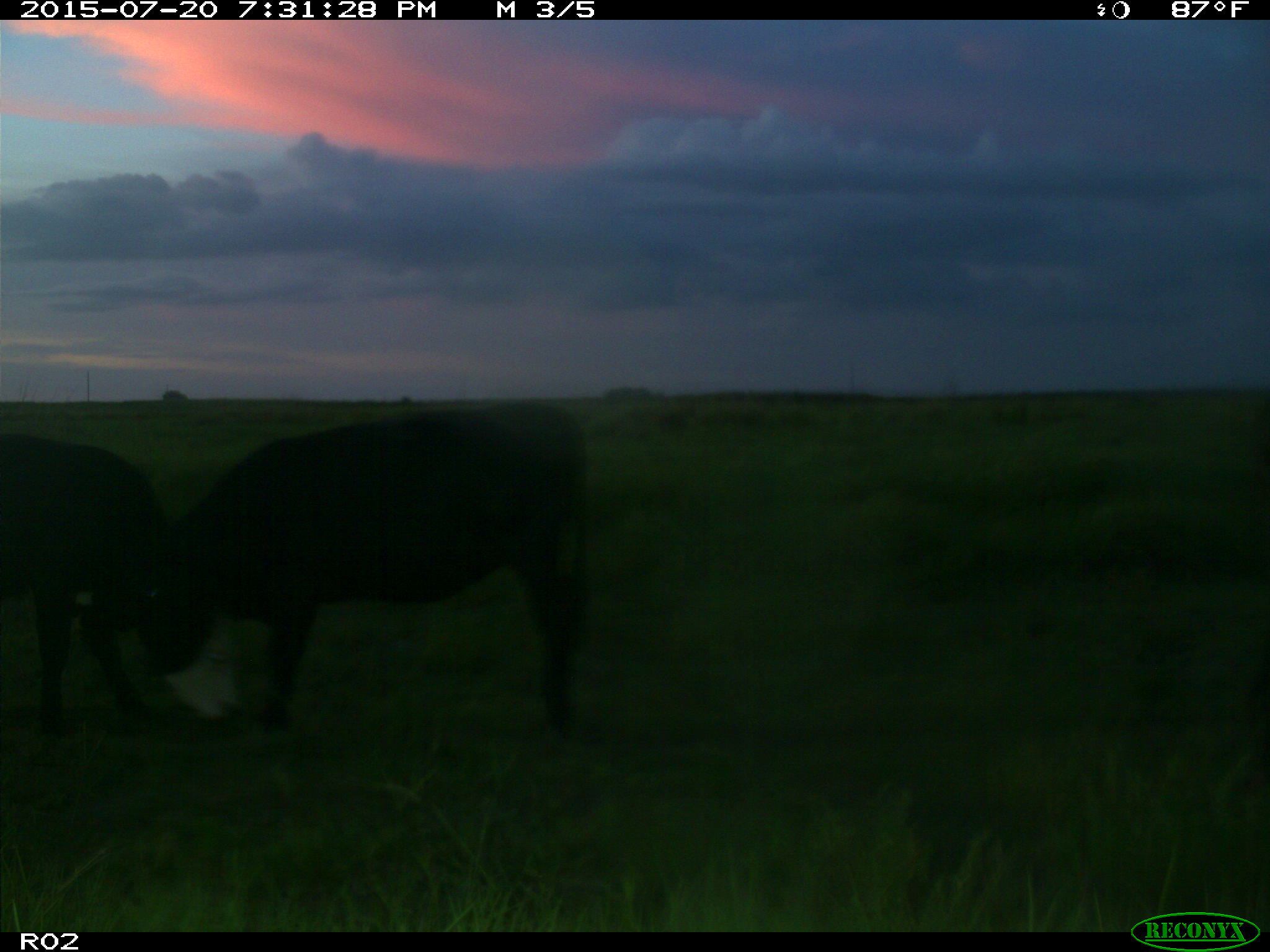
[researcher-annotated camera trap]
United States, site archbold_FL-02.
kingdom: Animalia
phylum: Chordata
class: Mammalia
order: Artiodactyla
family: Bovidae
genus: Bos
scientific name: Bos taurus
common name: domestic cow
Bos taurus (domestic cow).